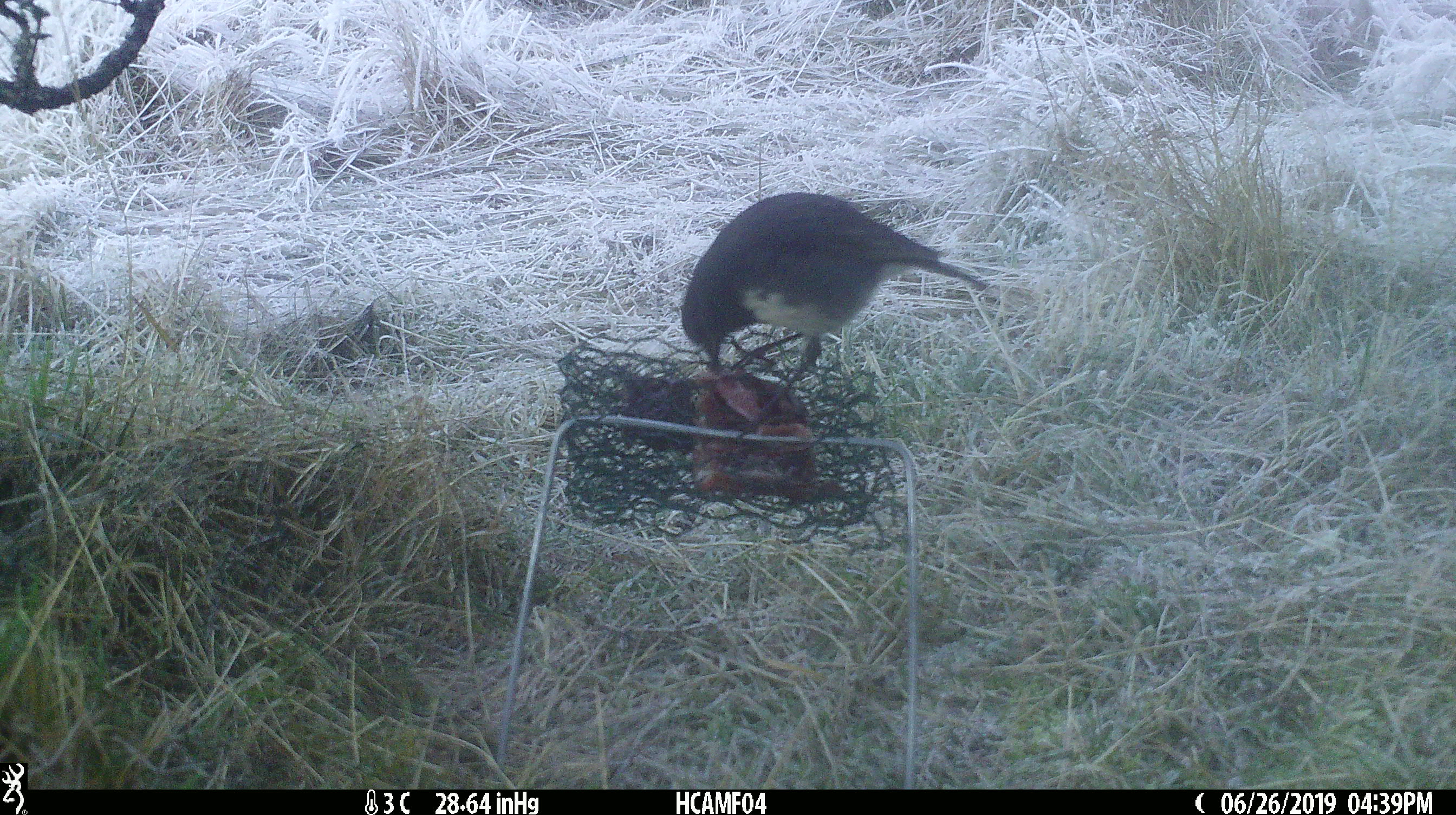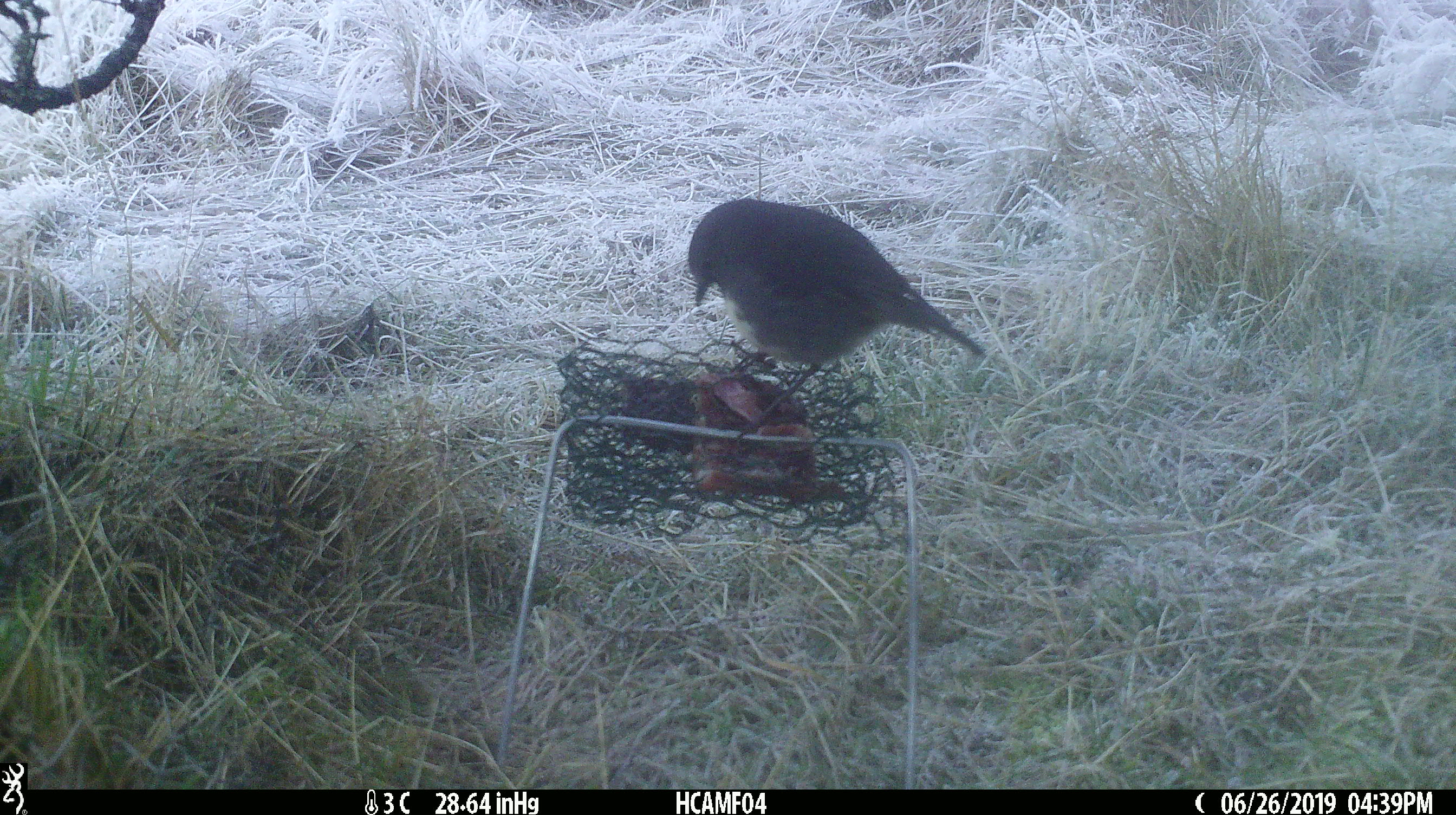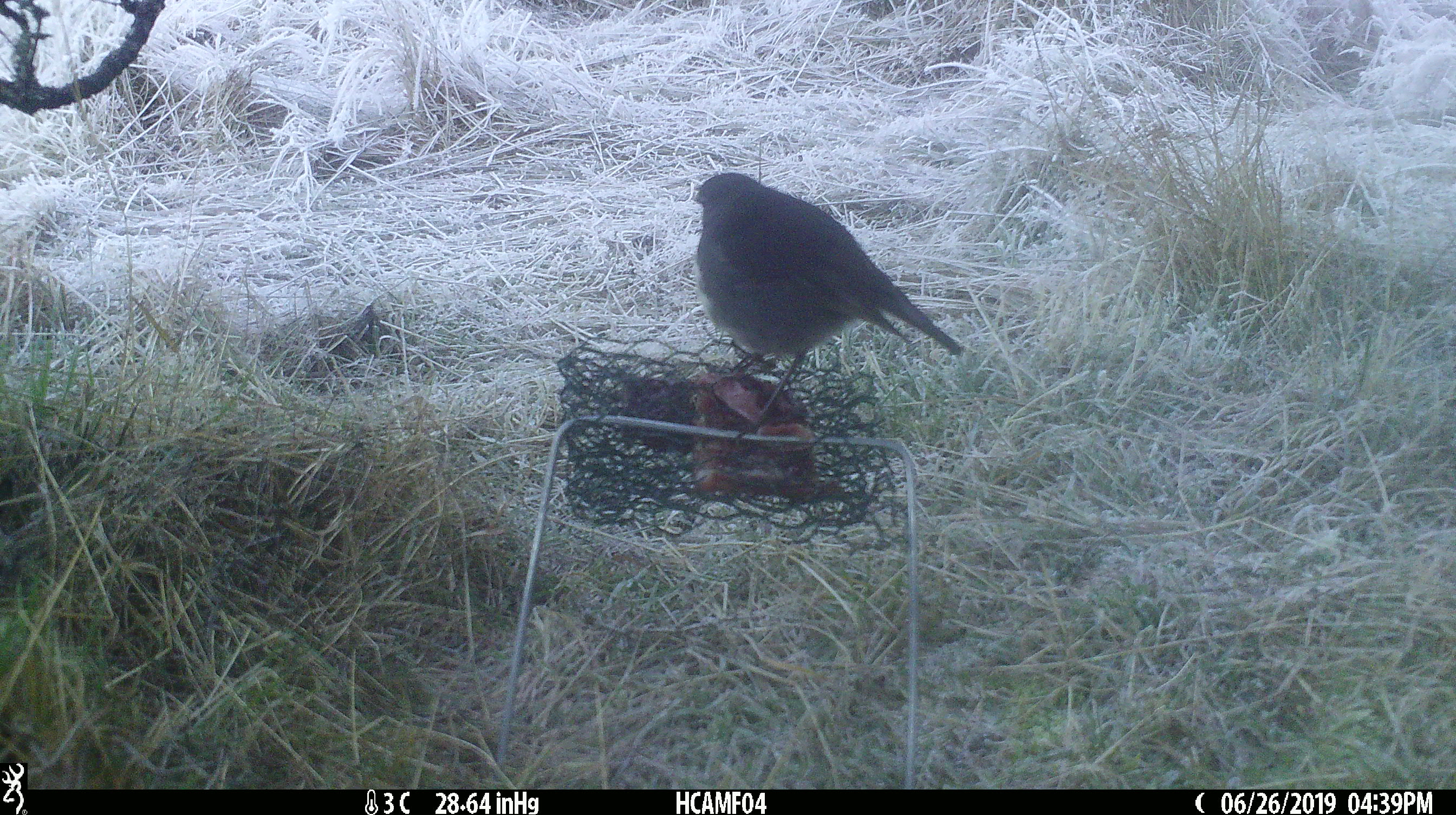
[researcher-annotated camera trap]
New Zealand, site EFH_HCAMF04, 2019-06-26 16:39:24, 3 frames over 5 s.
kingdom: Animalia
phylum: Chordata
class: Aves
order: Passeriformes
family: Petroicidae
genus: Petroica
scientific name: Petroica australis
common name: new zealand robin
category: robin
Robin (new zealand robin) (Petroica australis).